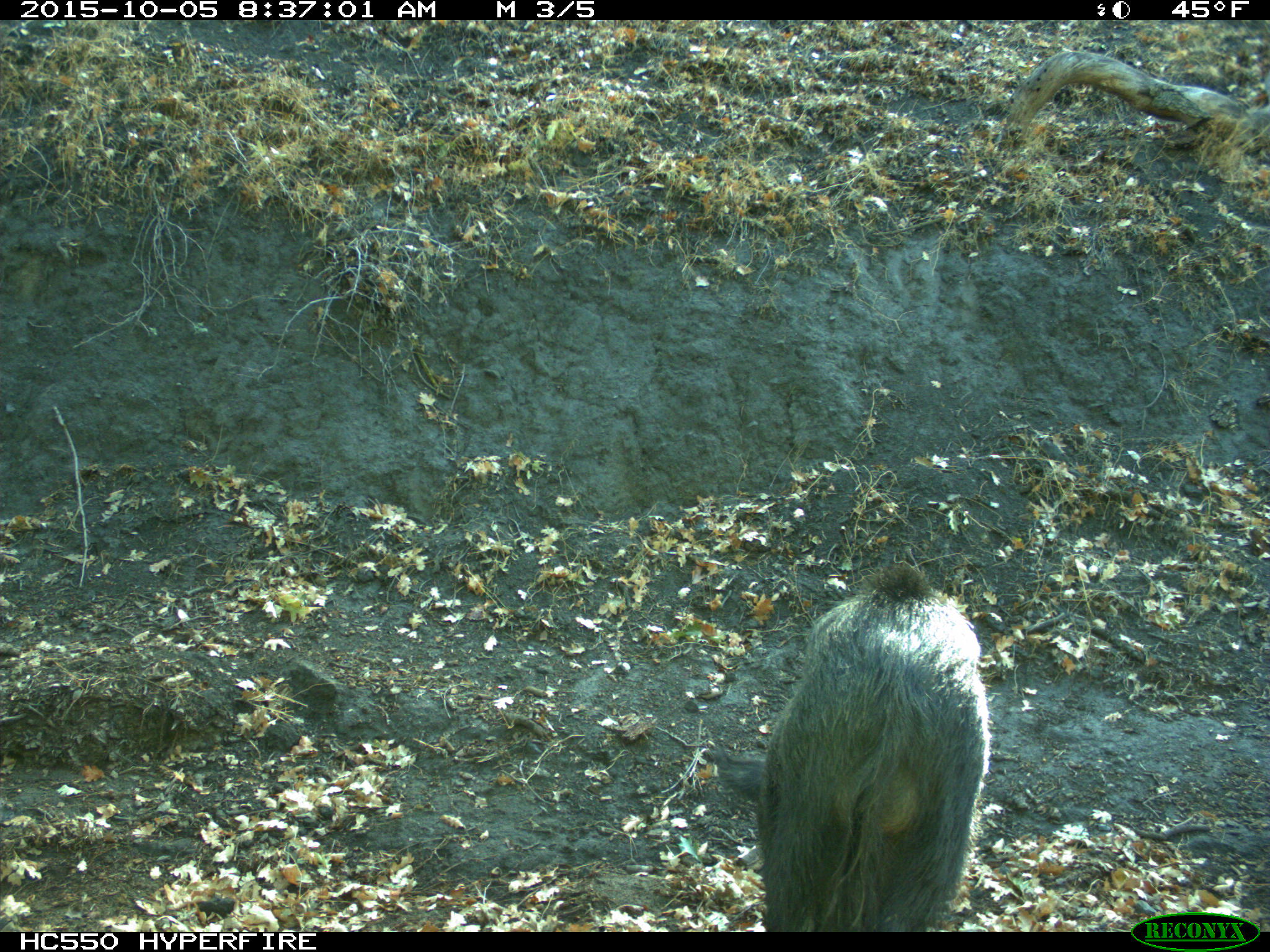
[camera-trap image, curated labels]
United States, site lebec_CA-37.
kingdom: Animalia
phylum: Chordata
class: Mammalia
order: Artiodactyla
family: Suidae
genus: Sus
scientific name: Sus scrofa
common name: wild boar